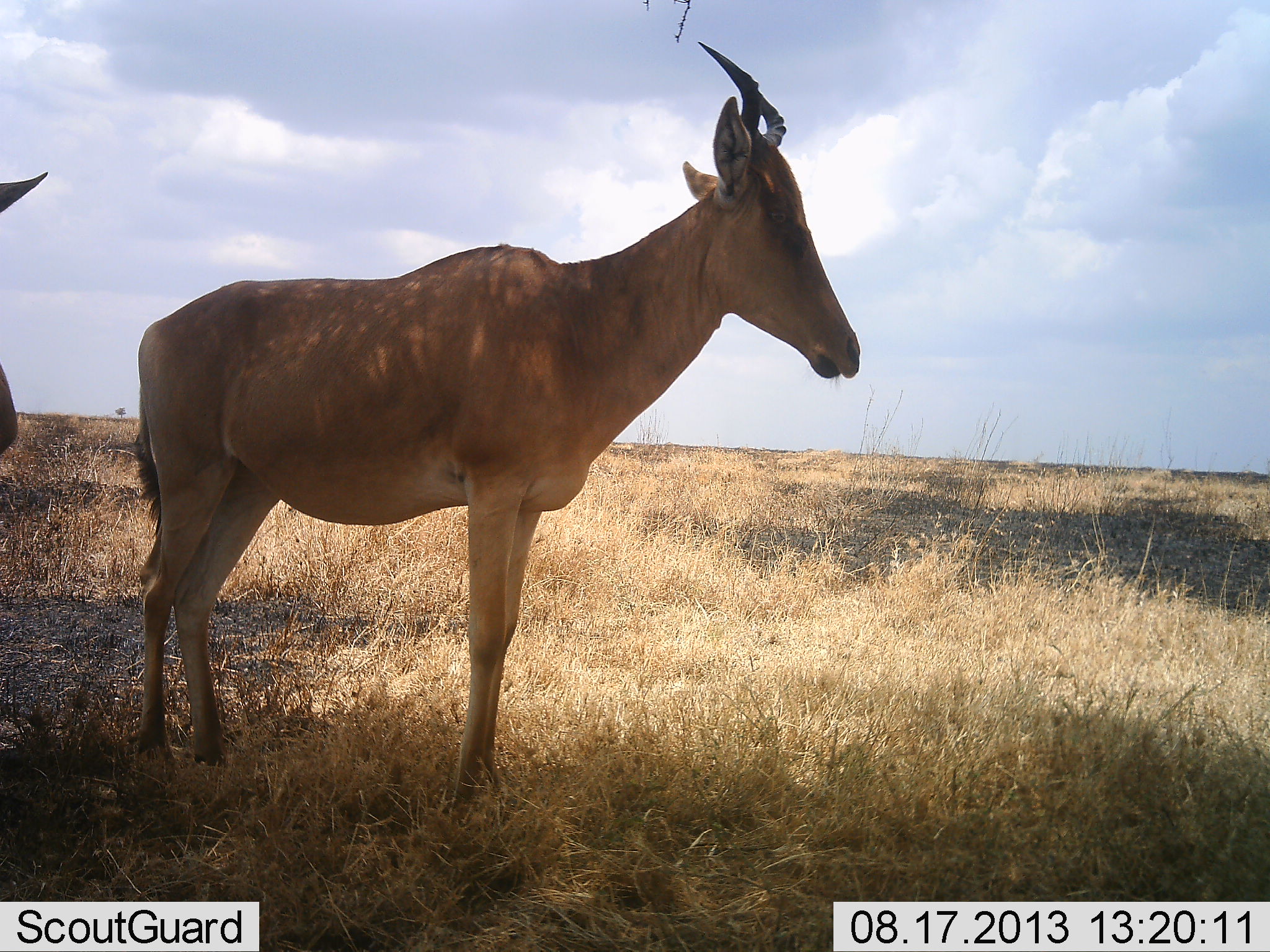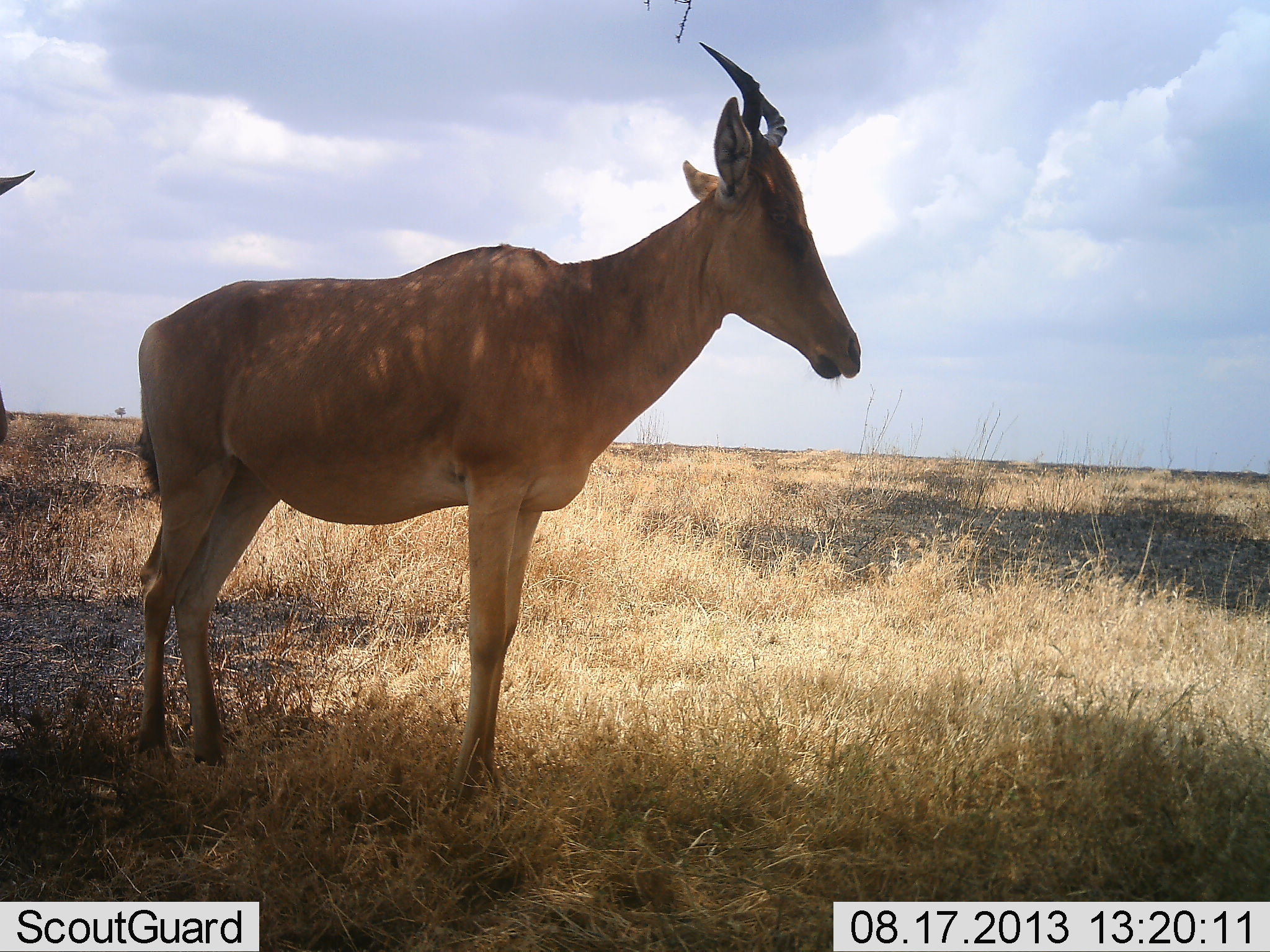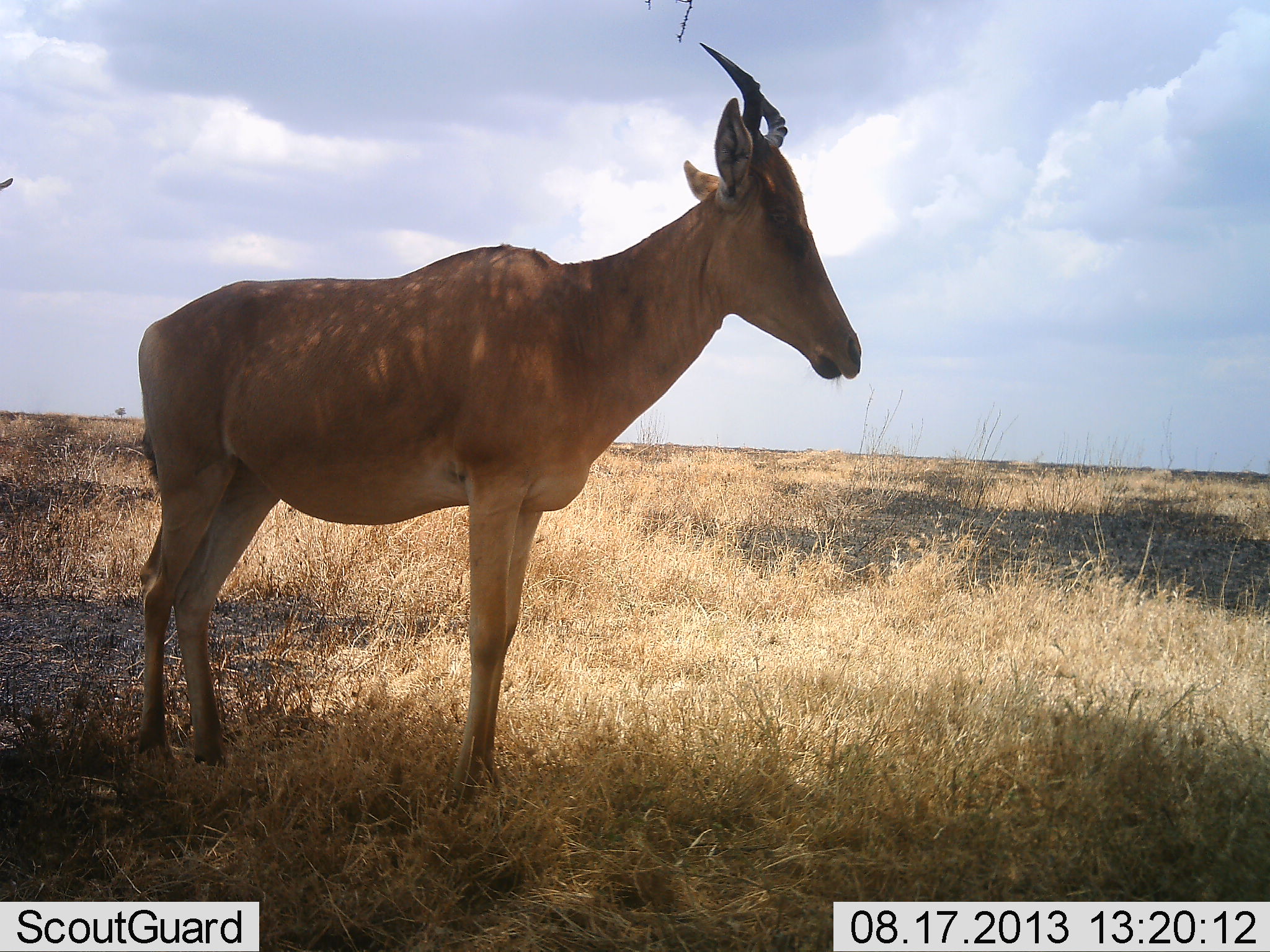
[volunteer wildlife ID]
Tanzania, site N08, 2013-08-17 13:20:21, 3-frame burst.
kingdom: Animalia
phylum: Chordata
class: Mammalia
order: Artiodactyla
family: Bovidae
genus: Alcelaphus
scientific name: Alcelaphus buselaphus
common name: hartebeest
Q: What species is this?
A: Hartebeest (Alcelaphus buselaphus).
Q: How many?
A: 2.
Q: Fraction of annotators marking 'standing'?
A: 100%.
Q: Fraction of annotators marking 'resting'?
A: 0%.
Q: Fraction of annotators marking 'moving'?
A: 0%.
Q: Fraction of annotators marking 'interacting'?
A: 0%.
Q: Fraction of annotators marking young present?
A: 0%.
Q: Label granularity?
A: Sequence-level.